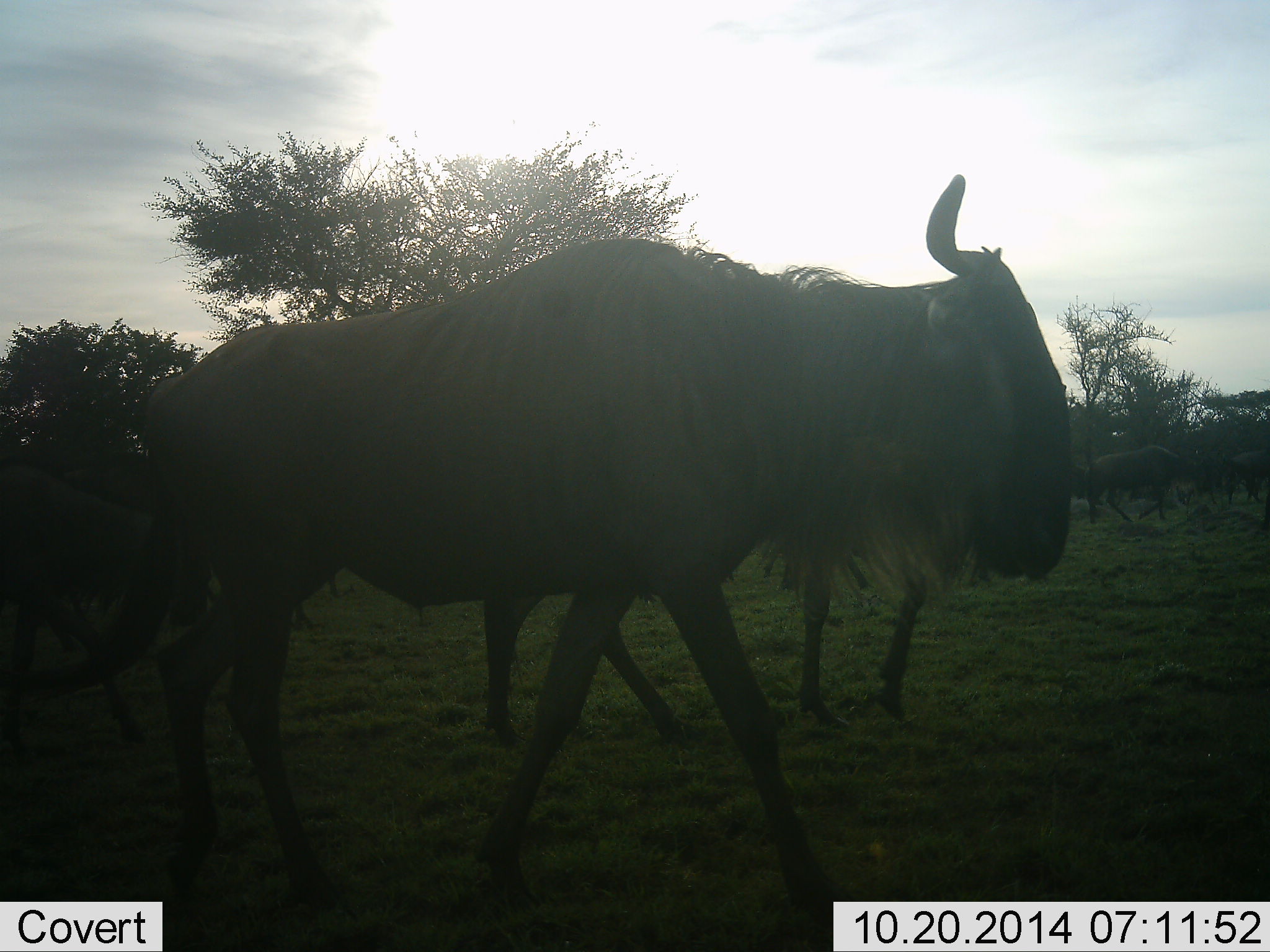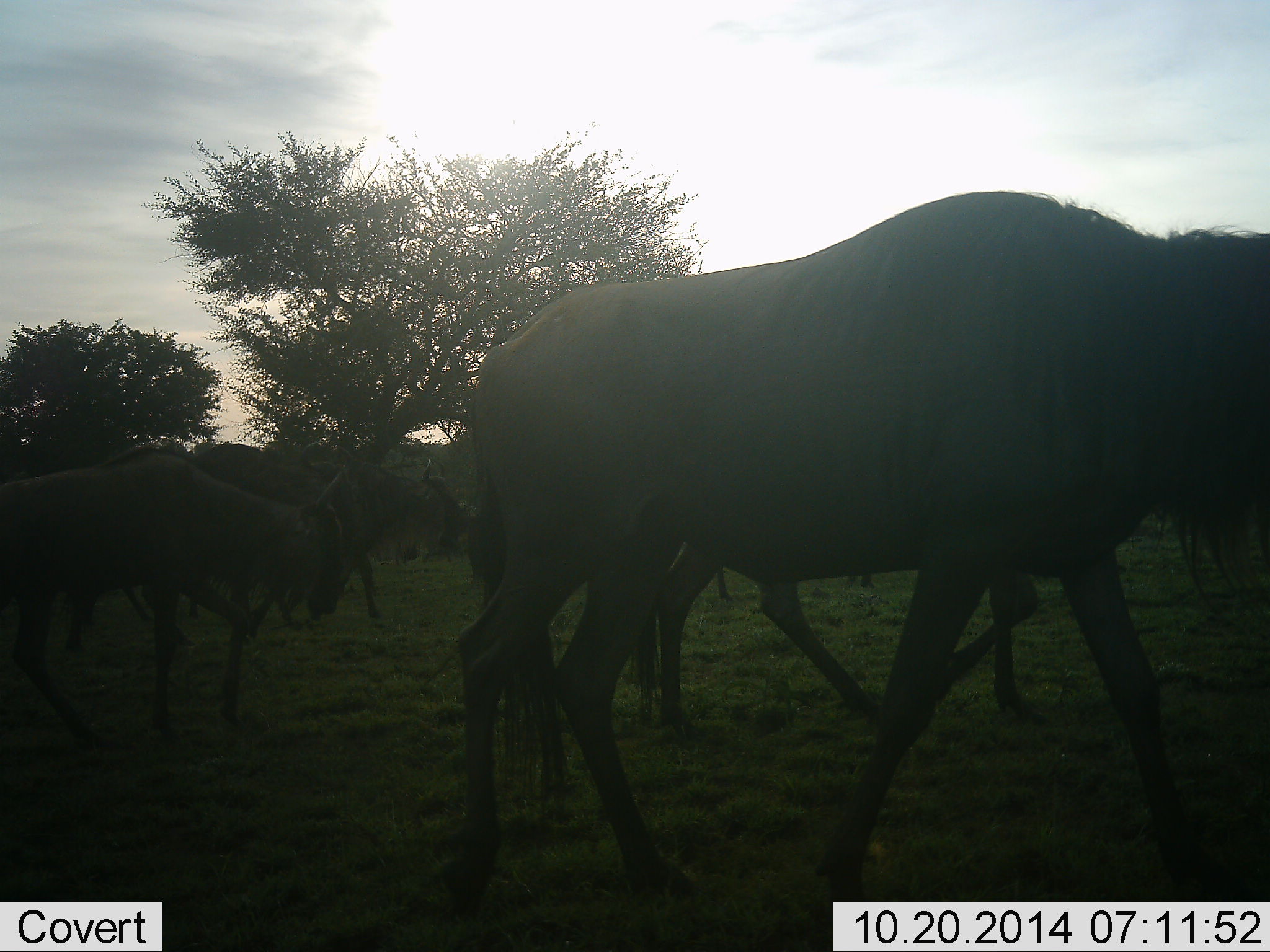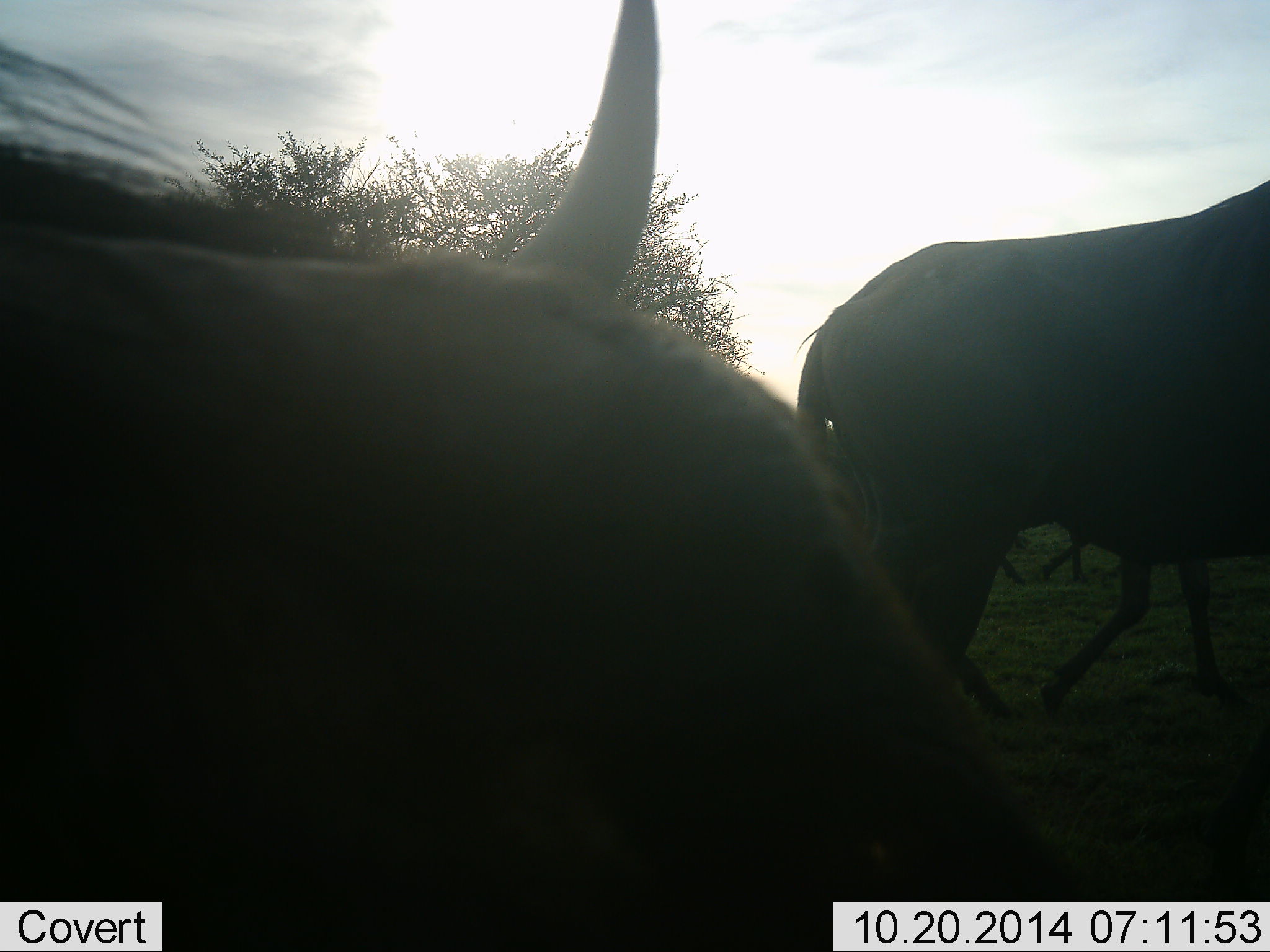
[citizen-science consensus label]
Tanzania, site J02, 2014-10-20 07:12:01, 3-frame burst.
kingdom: Animalia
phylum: Chordata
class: Mammalia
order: Artiodactyla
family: Bovidae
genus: Connochaetes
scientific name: Connochaetes taurinus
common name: blue wildebeest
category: wildebeest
Wildebeest (blue wildebeest) (Connochaetes taurinus), count 11-50. Behavior (volunteer vote fractions): standing 10%, resting 0%, moving 100%, interacting 0%. Young present (vote fraction): 10%. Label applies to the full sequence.